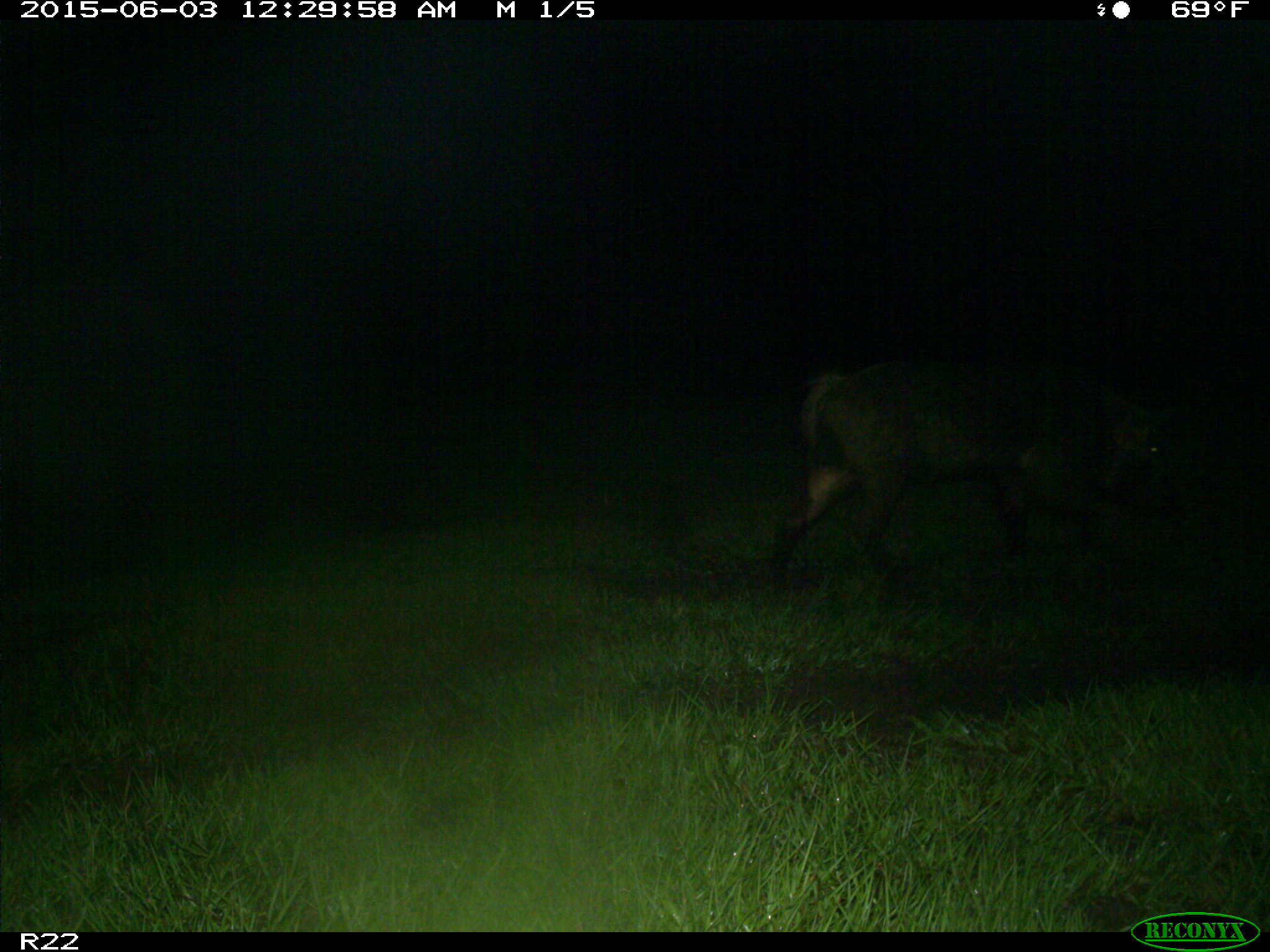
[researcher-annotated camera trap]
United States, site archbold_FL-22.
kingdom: Animalia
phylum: Chordata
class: Mammalia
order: Artiodactyla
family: Bovidae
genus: Bos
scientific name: Bos taurus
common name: domestic cow